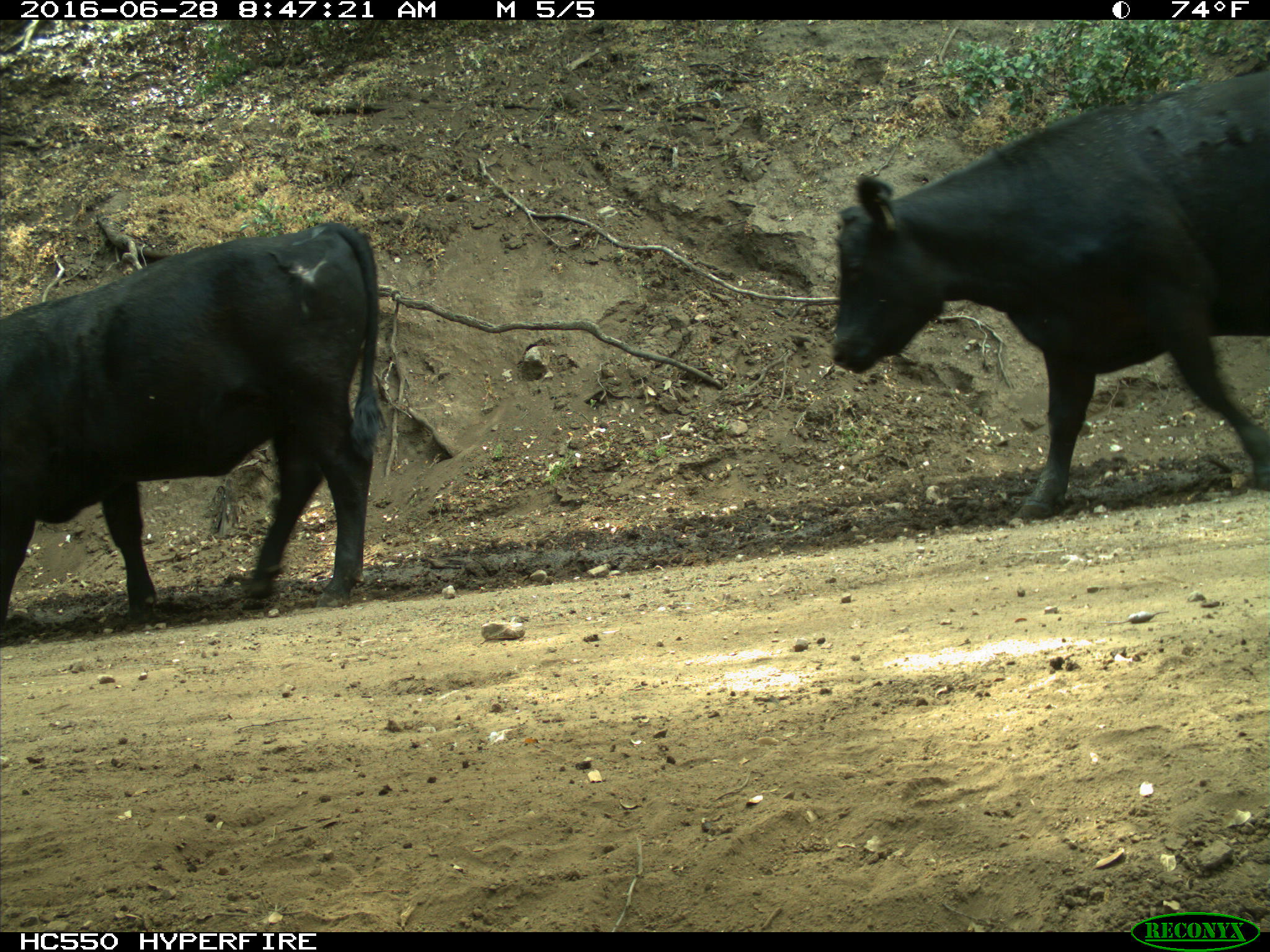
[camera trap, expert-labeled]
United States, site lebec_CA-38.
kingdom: Animalia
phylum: Chordata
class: Mammalia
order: Artiodactyla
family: Bovidae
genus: Bos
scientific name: Bos taurus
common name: domestic cow